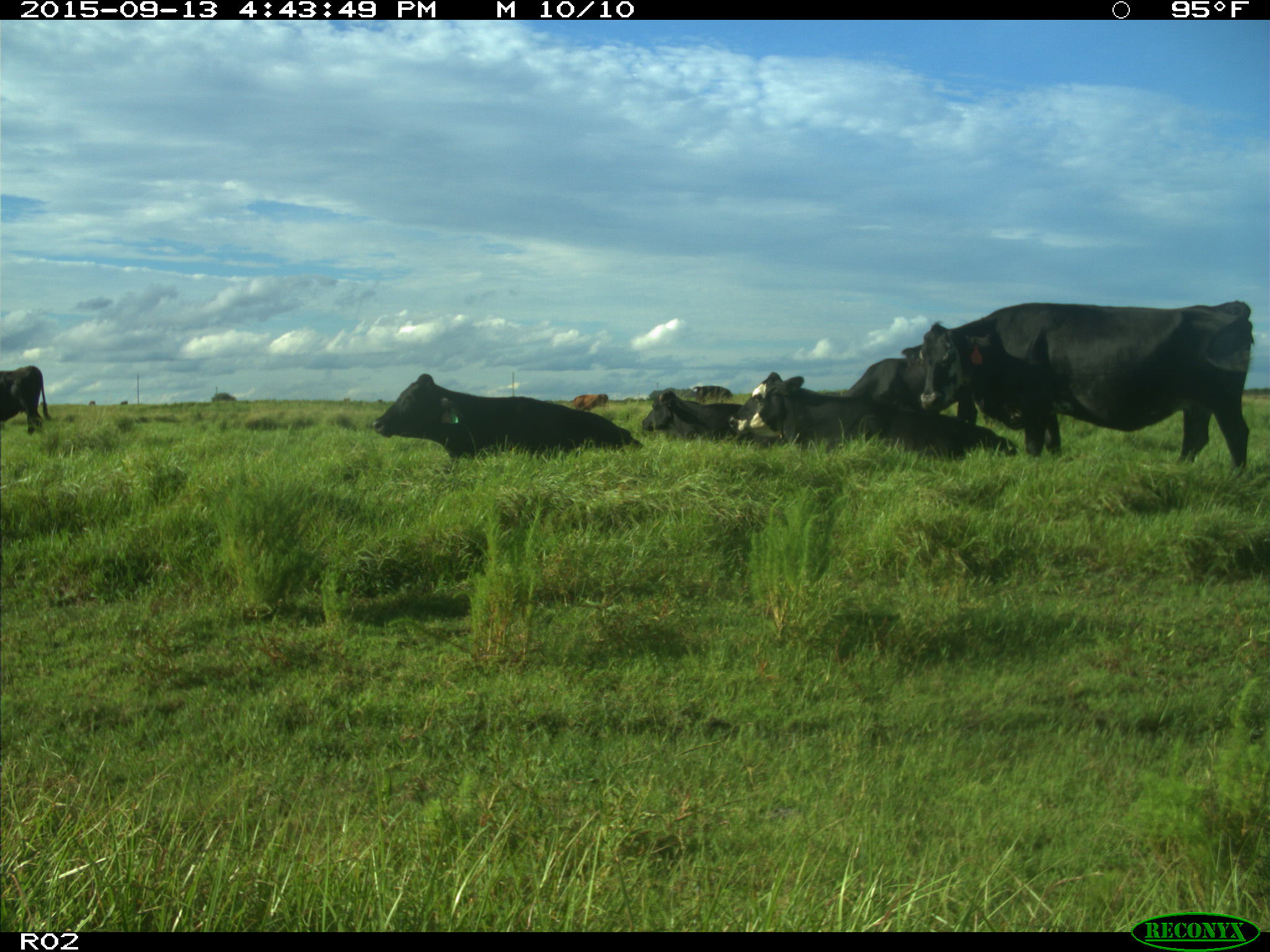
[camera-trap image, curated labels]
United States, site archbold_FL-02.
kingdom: Animalia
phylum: Chordata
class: Mammalia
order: Artiodactyla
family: Bovidae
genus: Bos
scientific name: Bos taurus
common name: domestic cow